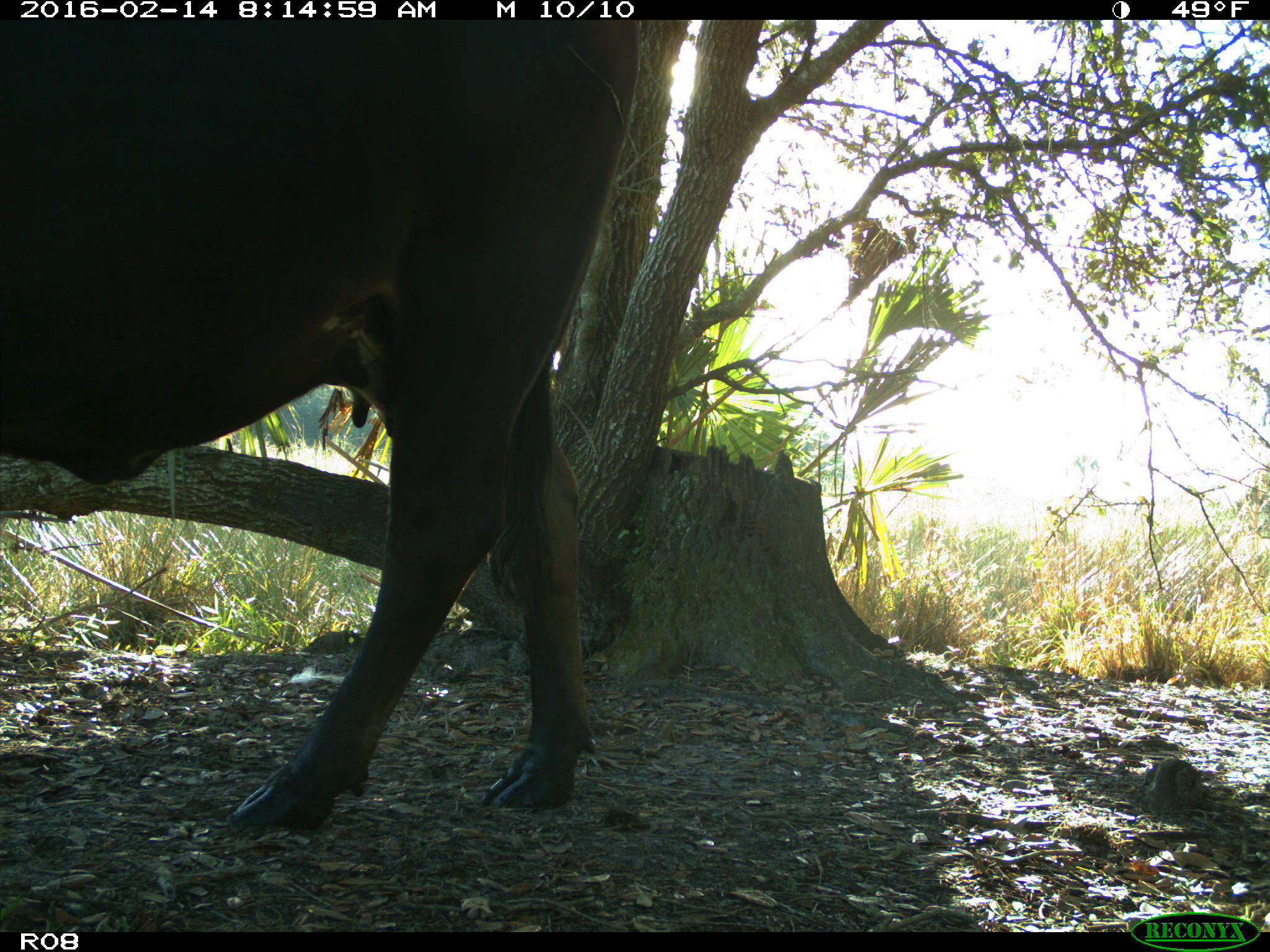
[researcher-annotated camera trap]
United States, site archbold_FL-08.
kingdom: Animalia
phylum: Chordata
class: Mammalia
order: Artiodactyla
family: Bovidae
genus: Bos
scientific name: Bos taurus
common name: domestic cow